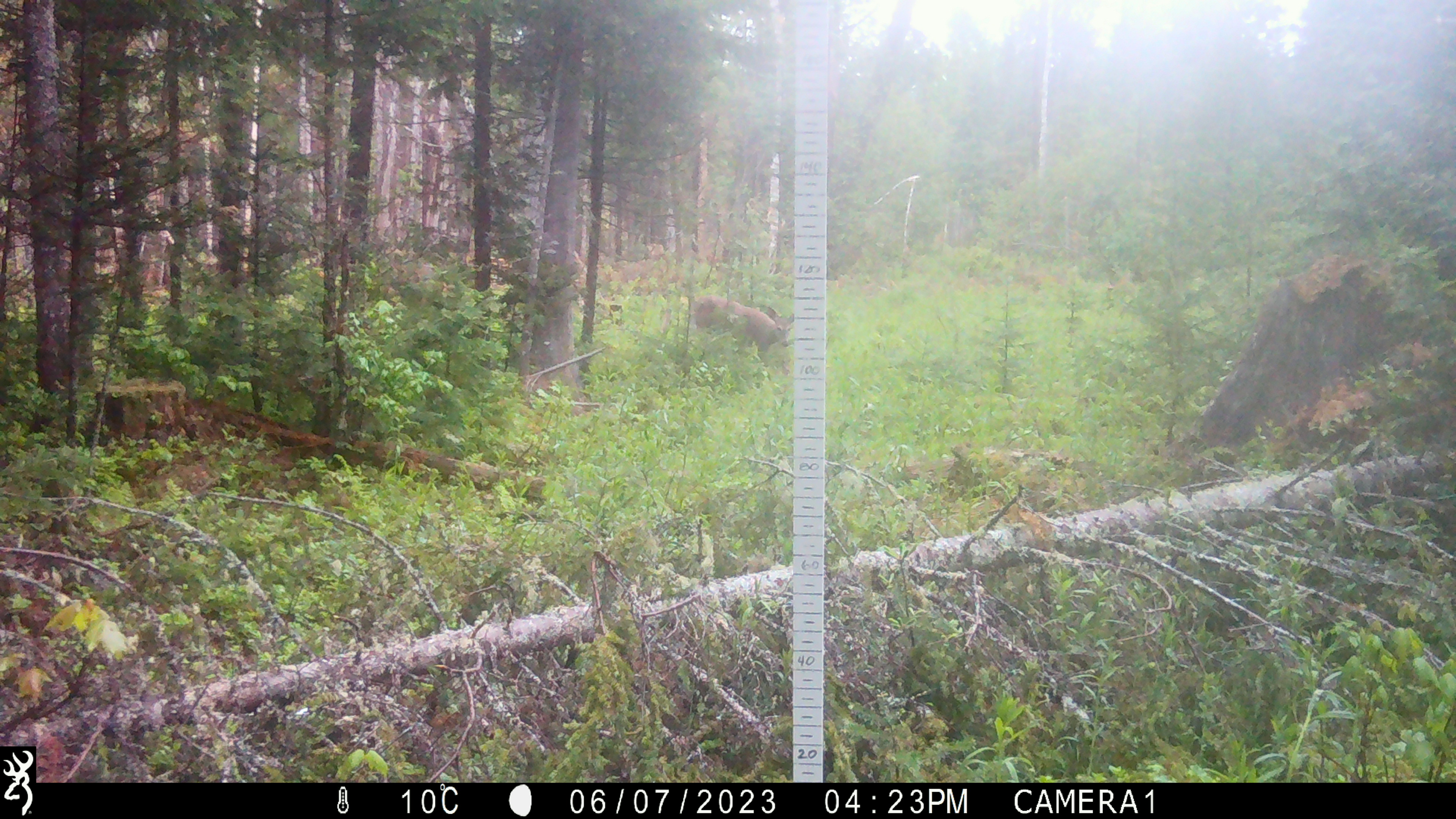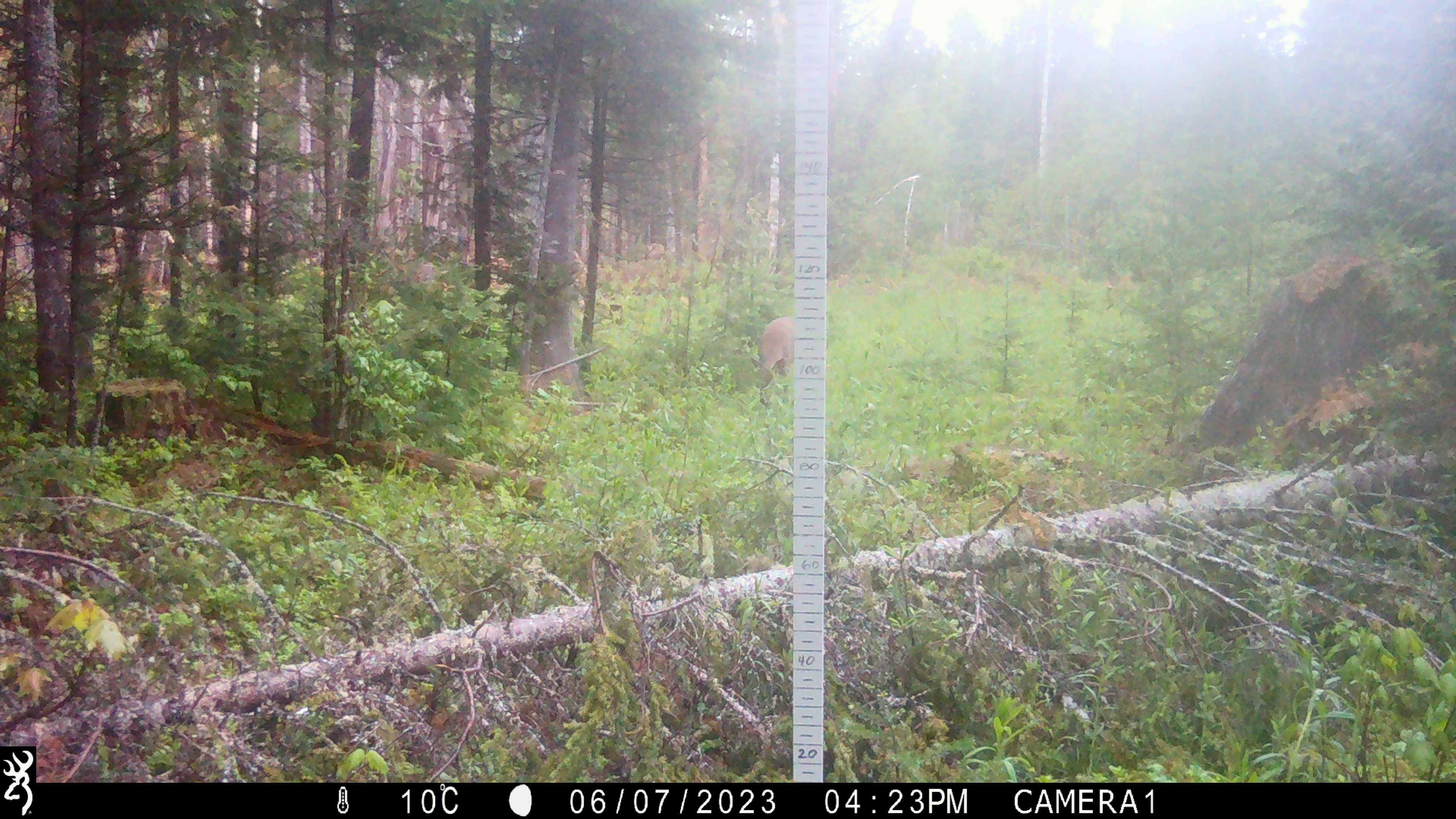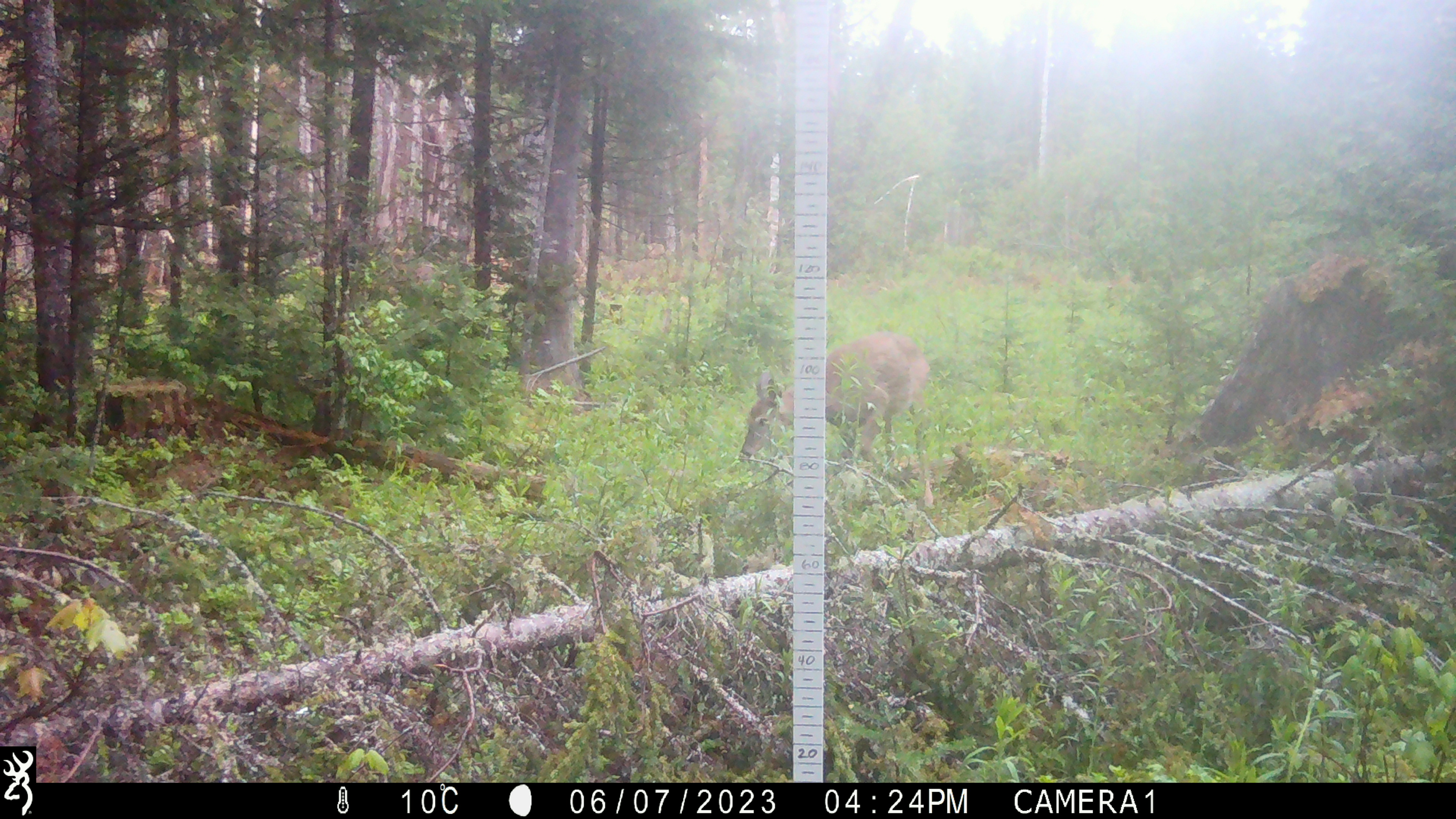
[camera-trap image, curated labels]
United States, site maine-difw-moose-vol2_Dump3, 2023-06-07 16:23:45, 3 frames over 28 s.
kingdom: Animalia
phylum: Chordata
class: Mammalia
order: Artiodactyla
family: Cervidae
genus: Odocoileus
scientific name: Odocoileus virginianus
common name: white-tailed deer